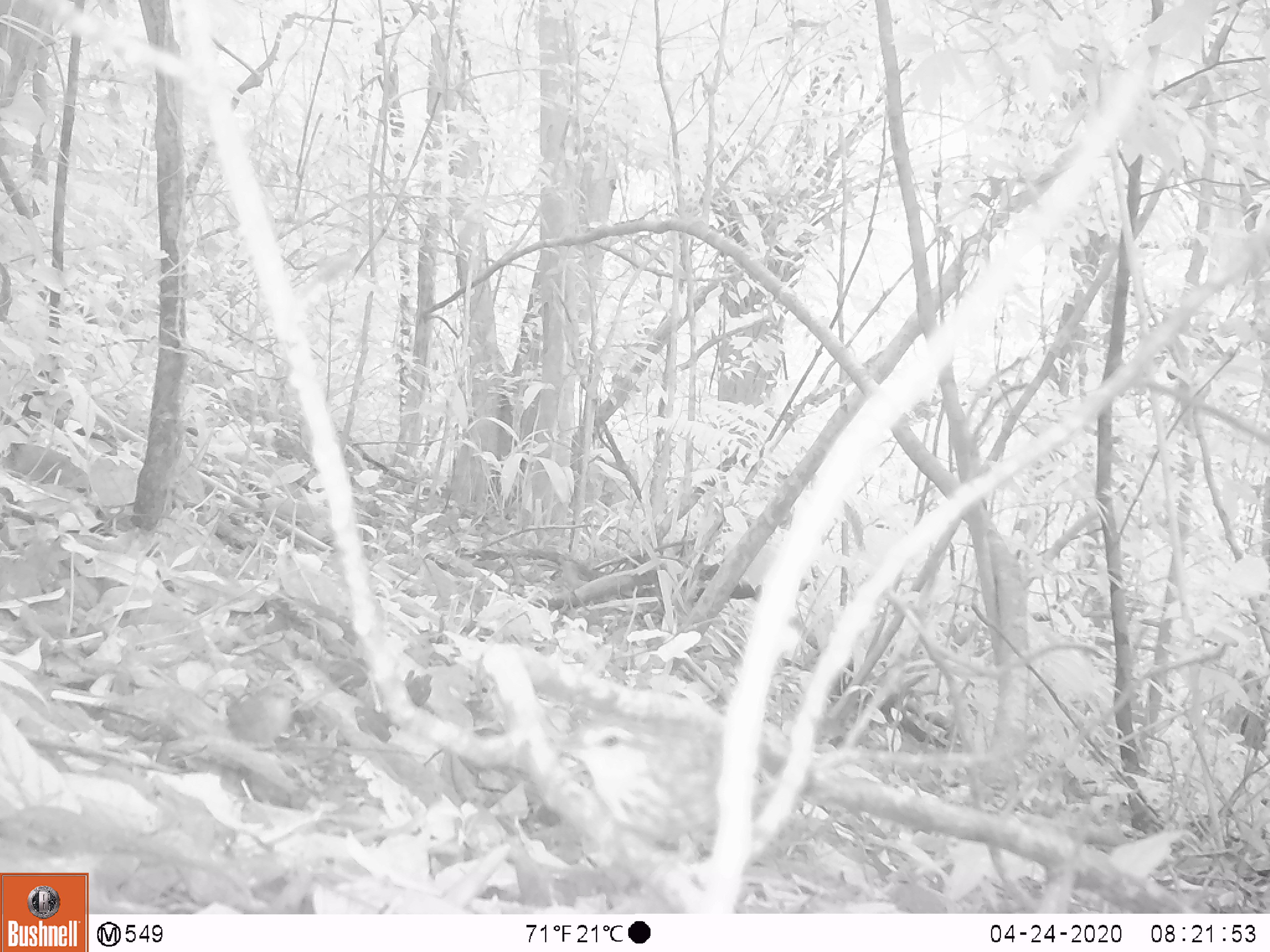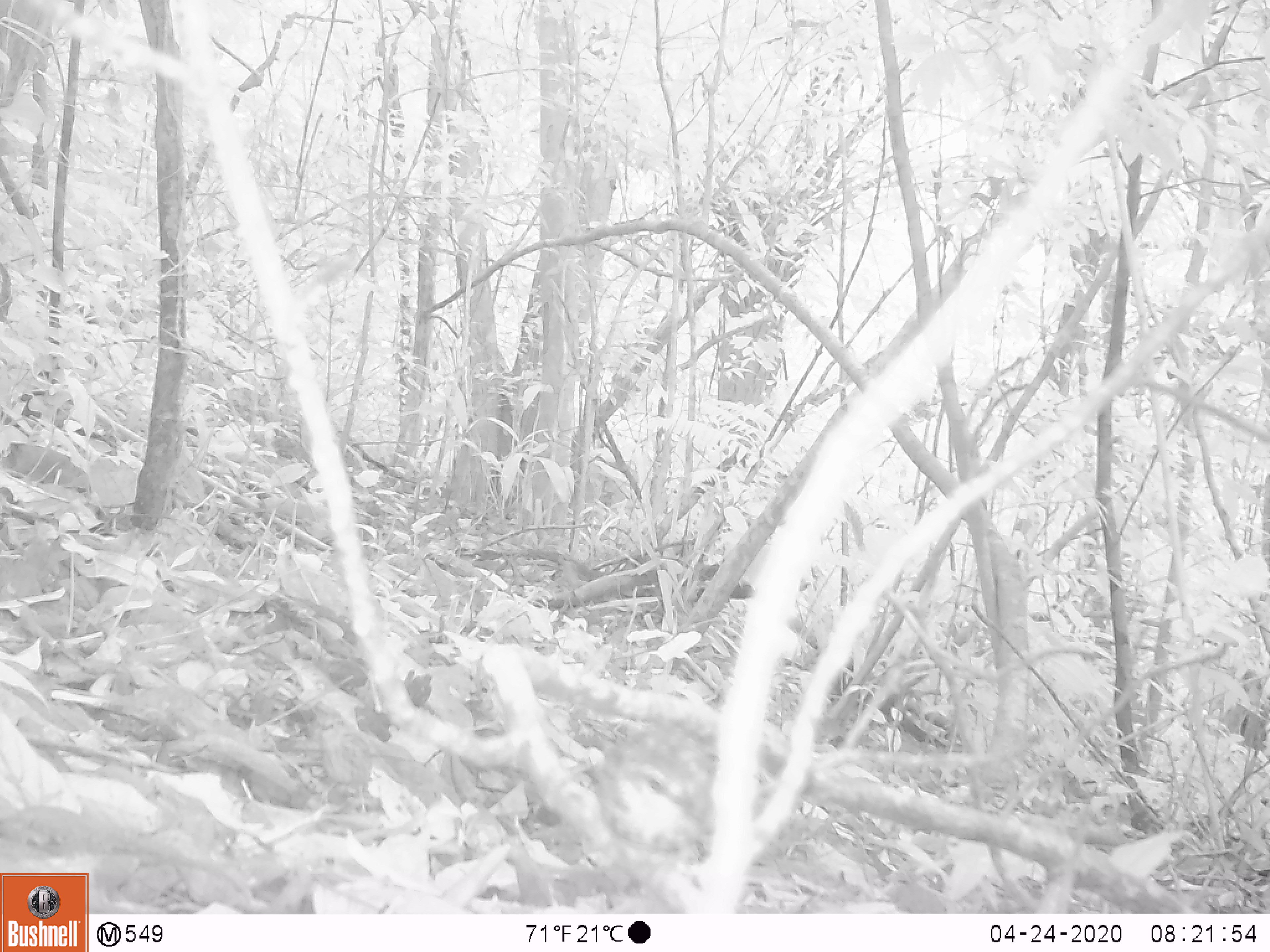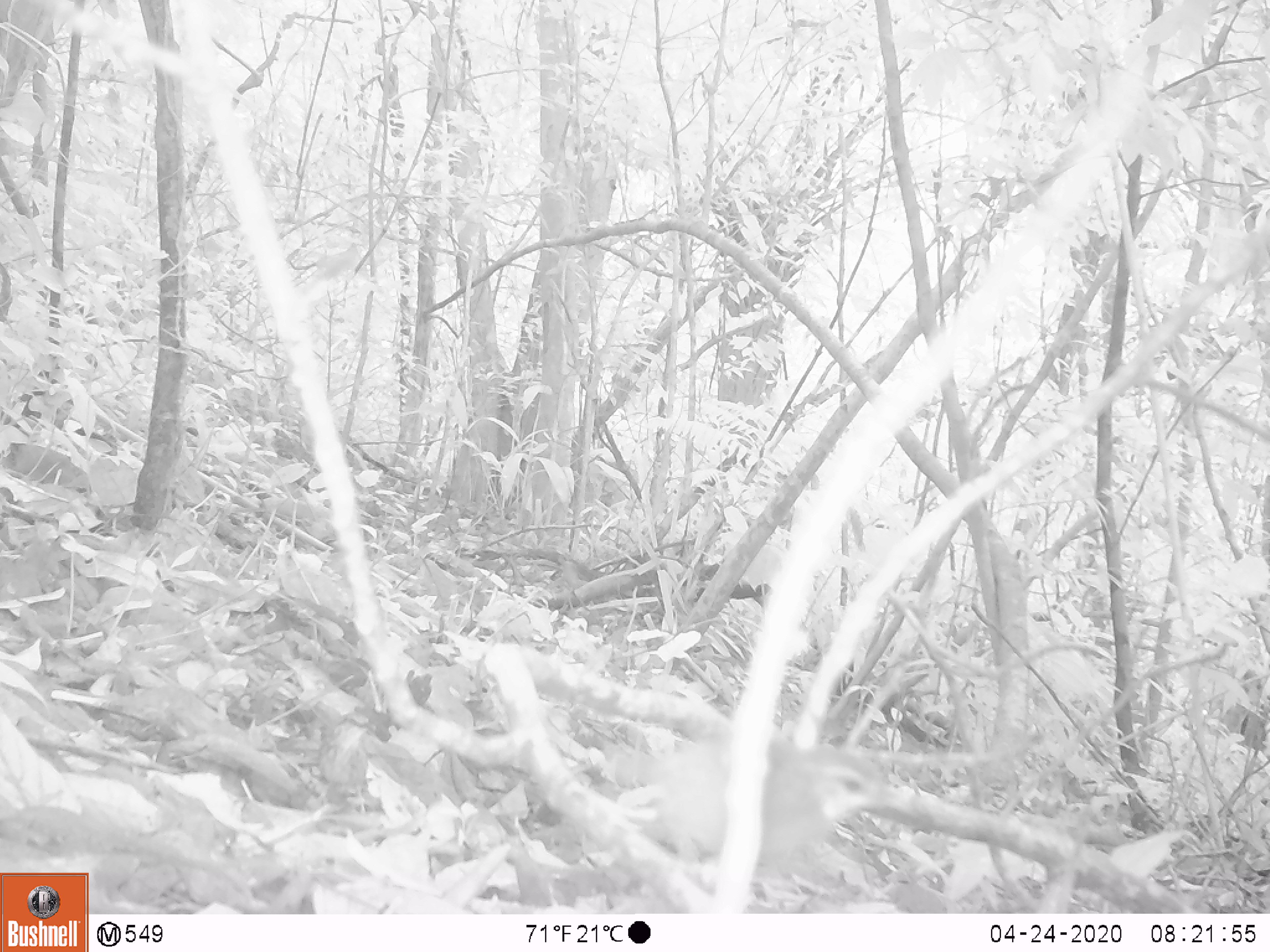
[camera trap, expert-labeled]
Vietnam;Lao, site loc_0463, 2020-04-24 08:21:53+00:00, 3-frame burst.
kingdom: Animalia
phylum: Chordata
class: Aves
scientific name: Aves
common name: bird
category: unidentified bird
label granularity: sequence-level